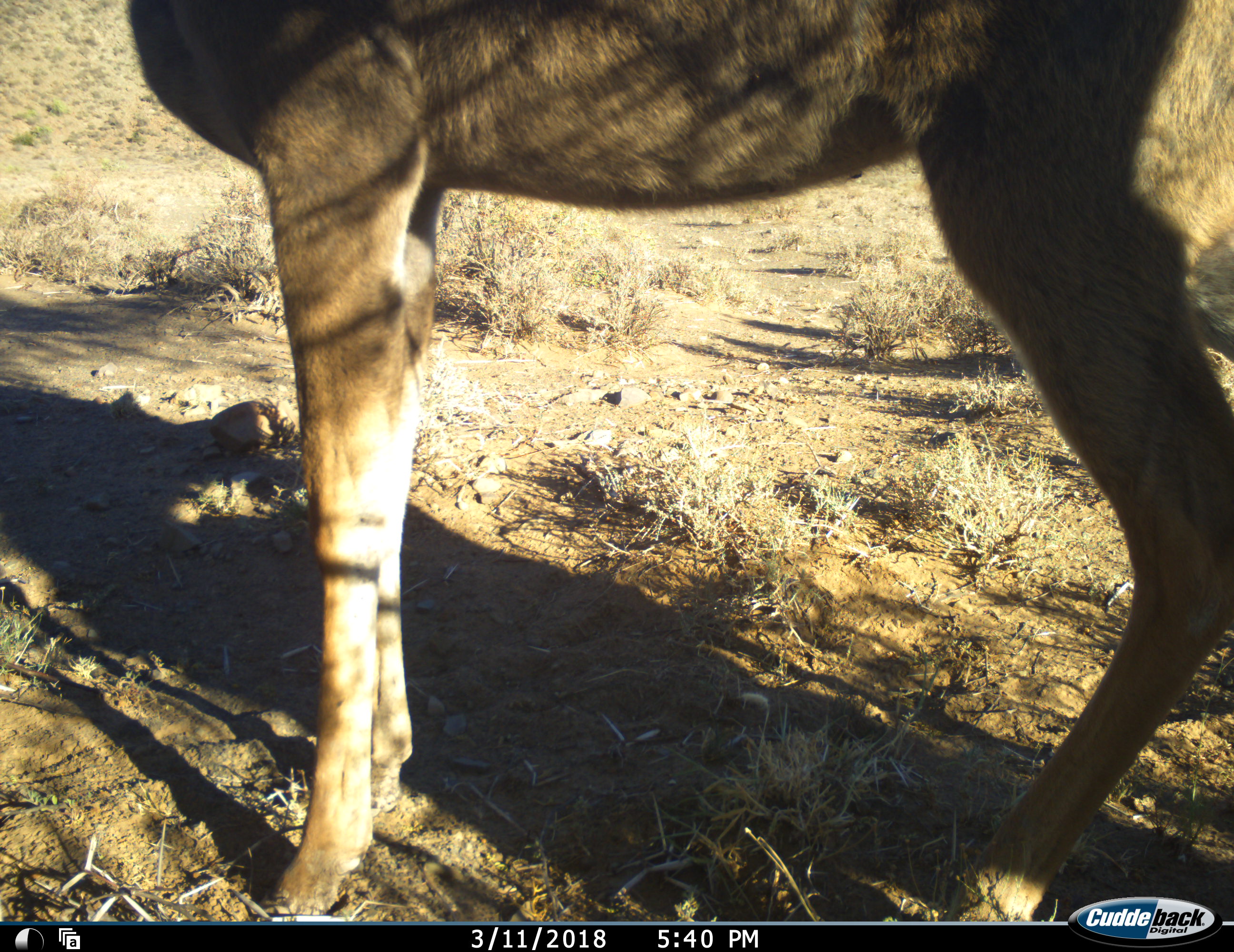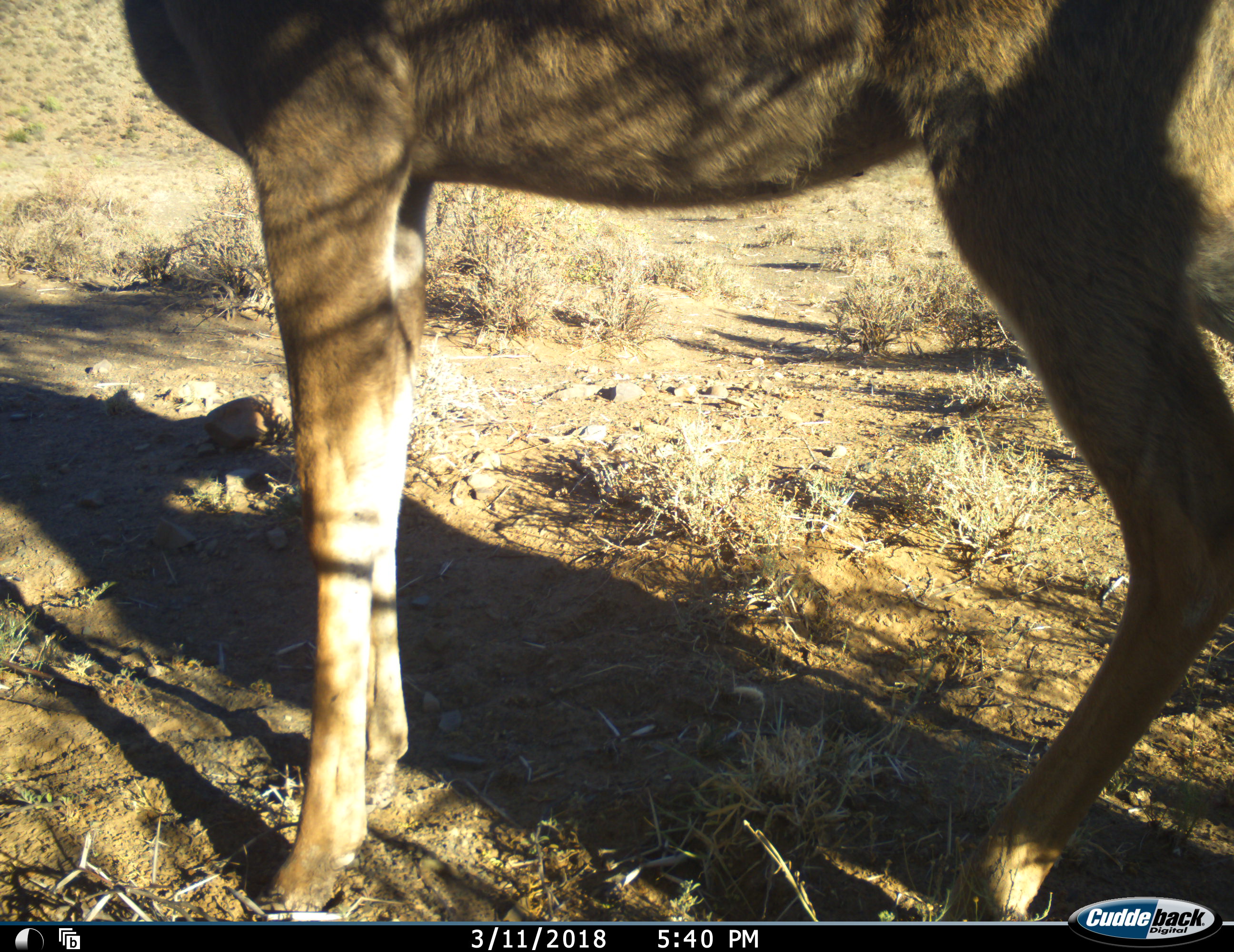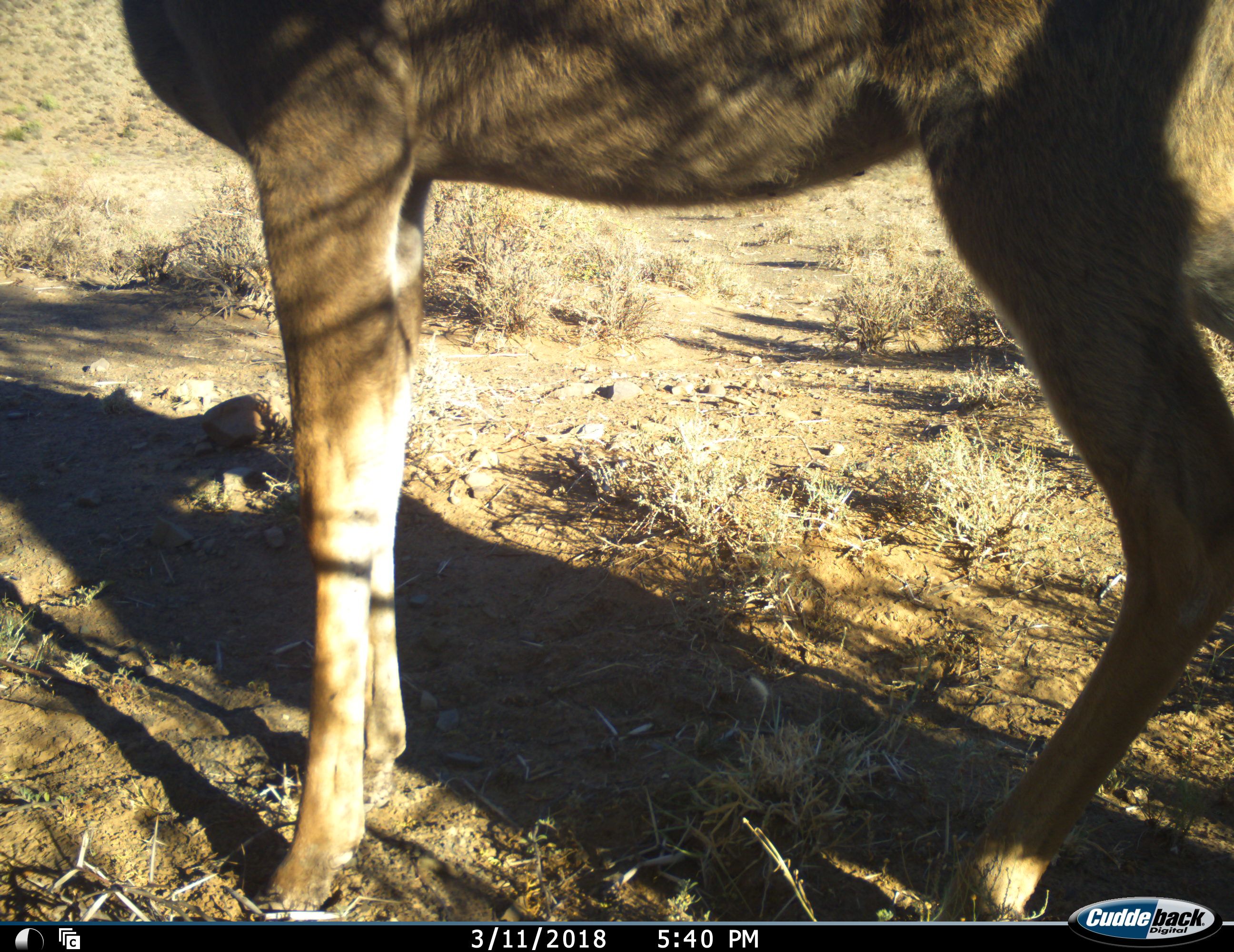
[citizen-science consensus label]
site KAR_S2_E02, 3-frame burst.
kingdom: Animalia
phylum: Chordata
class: Mammalia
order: Artiodactyla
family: Bovidae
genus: Tragelaphus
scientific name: Tragelaphus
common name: kudu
Kudu (Tragelaphus), count 1. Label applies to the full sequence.